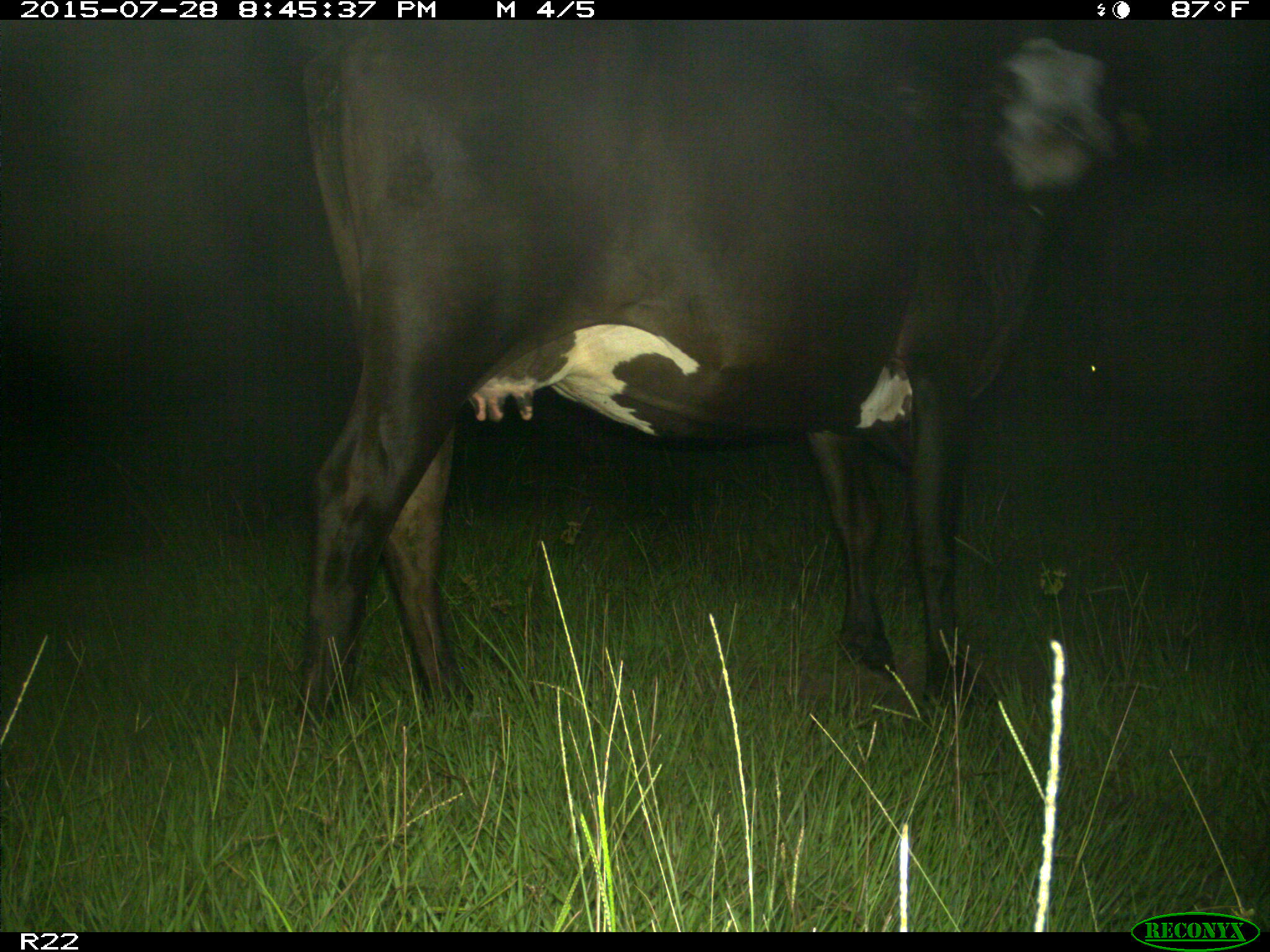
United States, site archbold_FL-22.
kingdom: Animalia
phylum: Chordata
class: Mammalia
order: Artiodactyla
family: Bovidae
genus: Bos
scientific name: Bos taurus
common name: domestic cow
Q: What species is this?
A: Bos taurus (domestic cow).